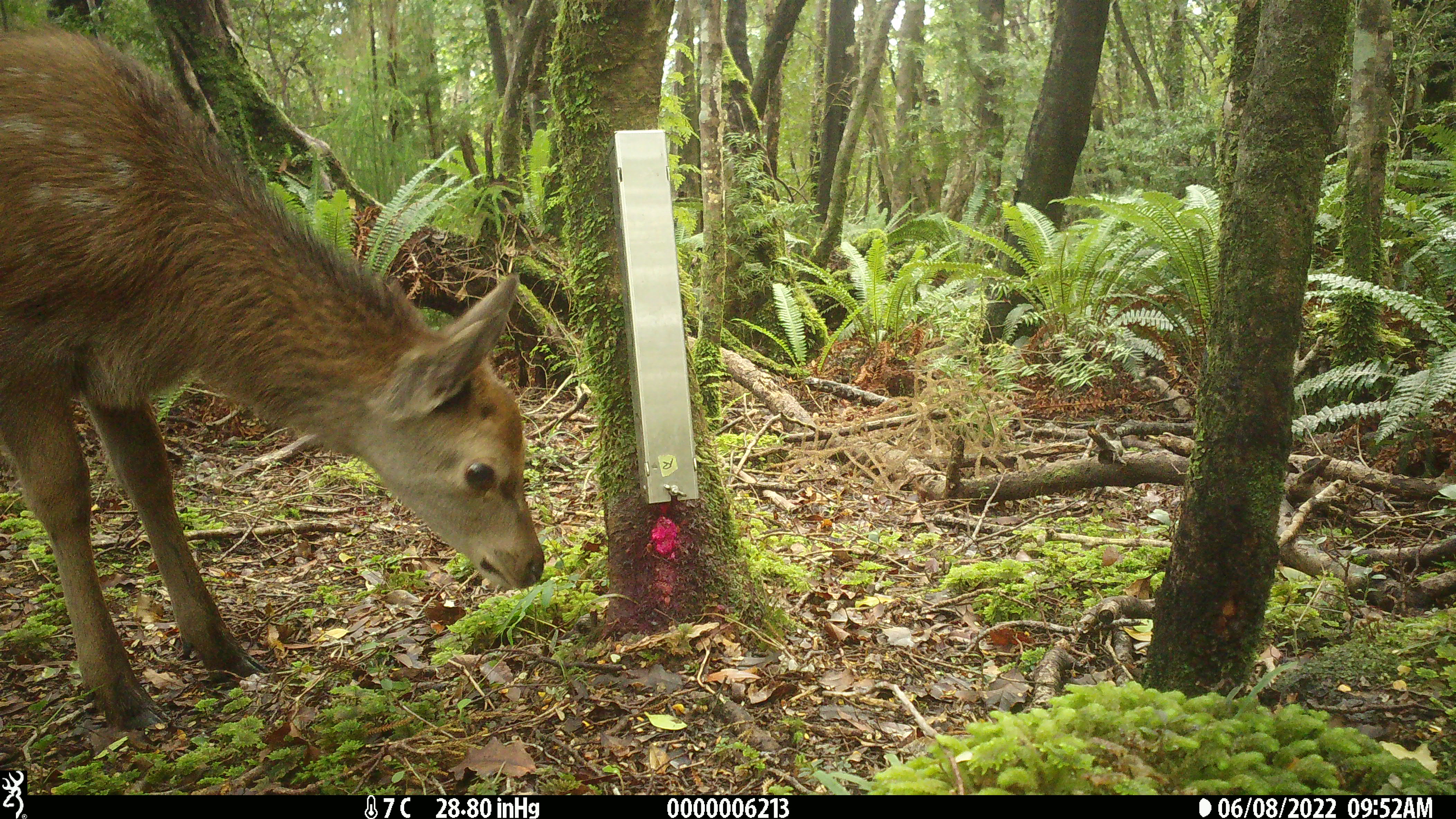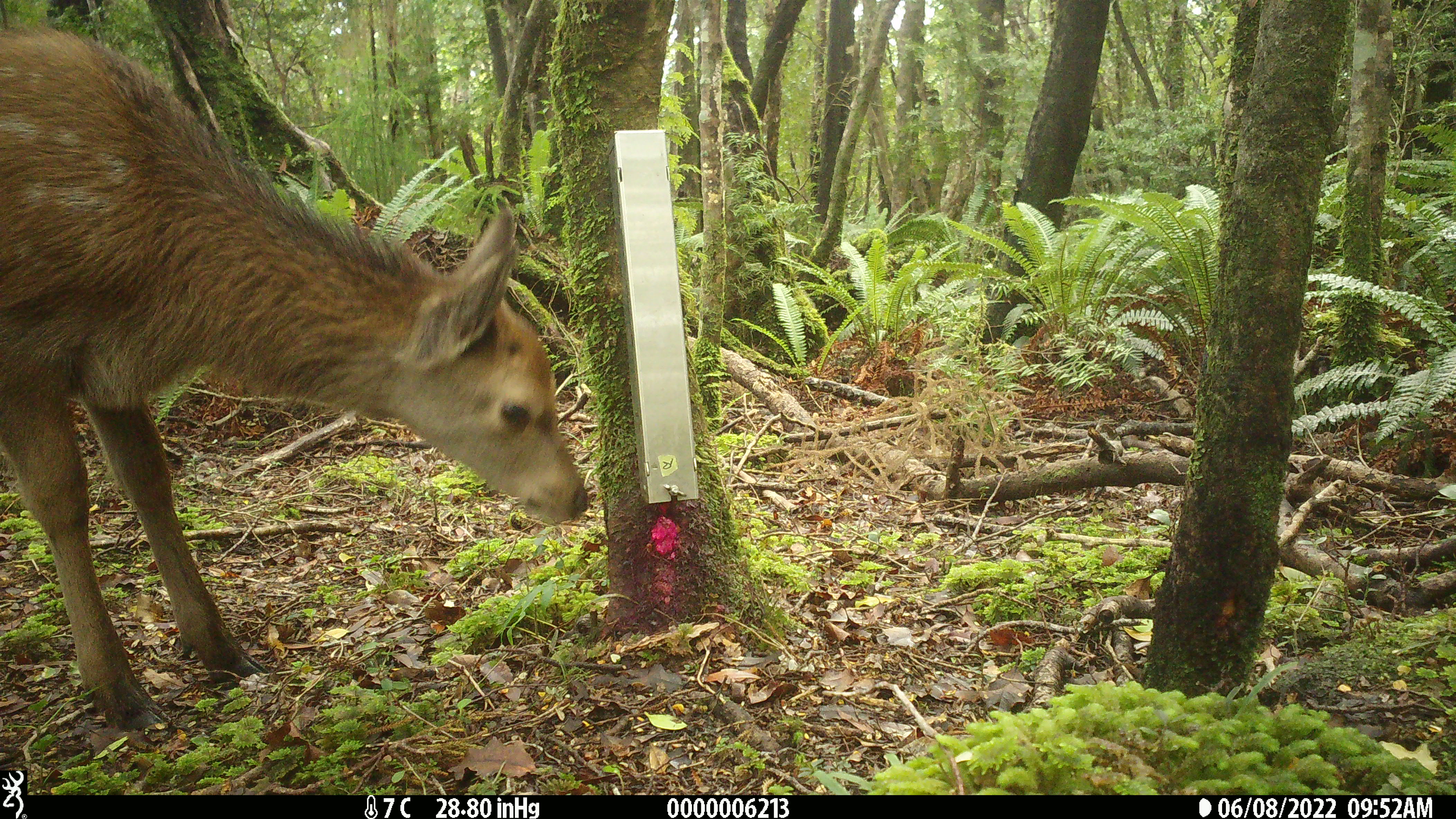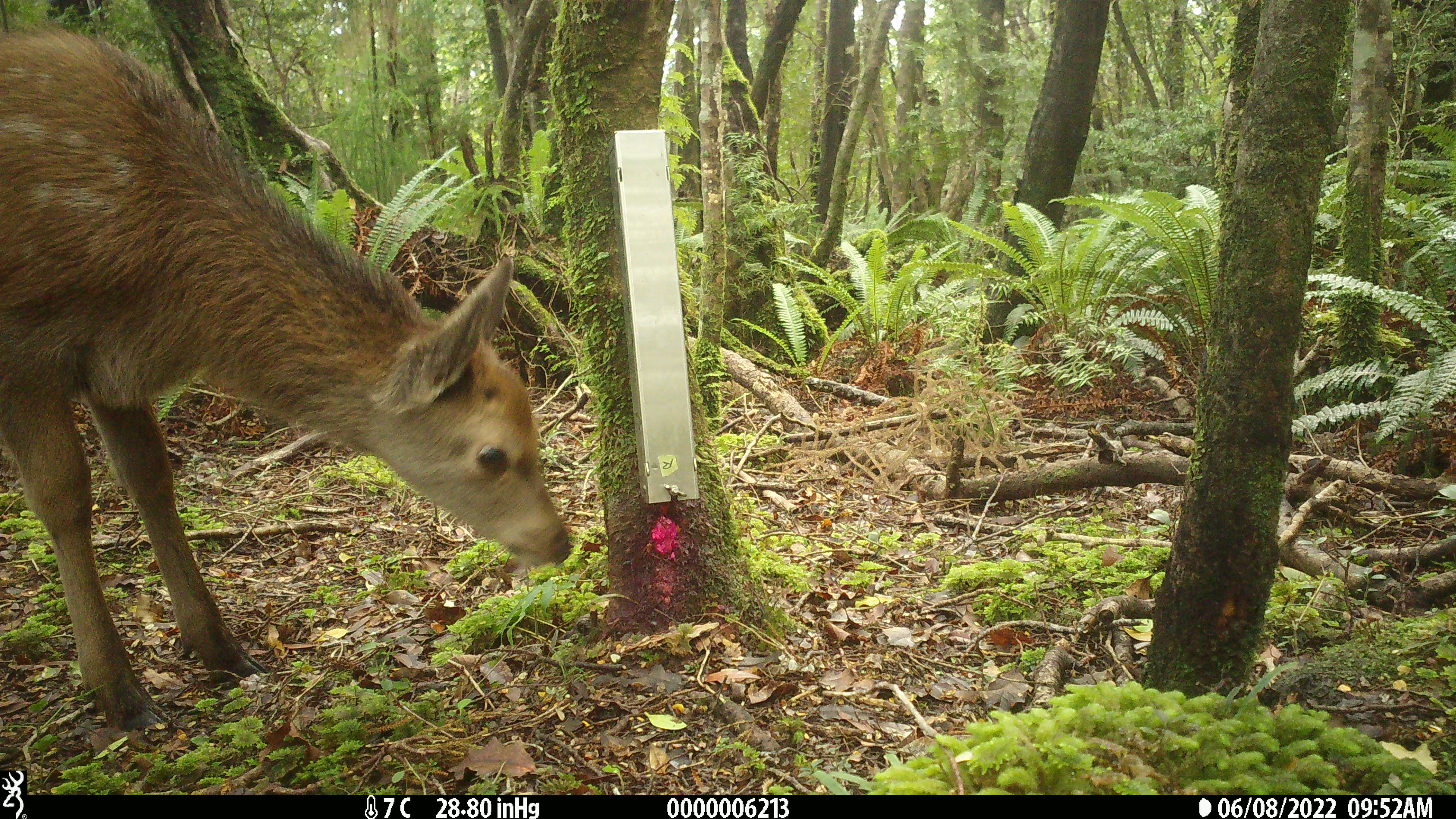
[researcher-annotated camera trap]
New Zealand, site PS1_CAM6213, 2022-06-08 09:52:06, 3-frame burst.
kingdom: Animalia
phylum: Chordata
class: Mammalia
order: Artiodactyla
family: Cervidae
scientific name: Cervidae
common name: deer